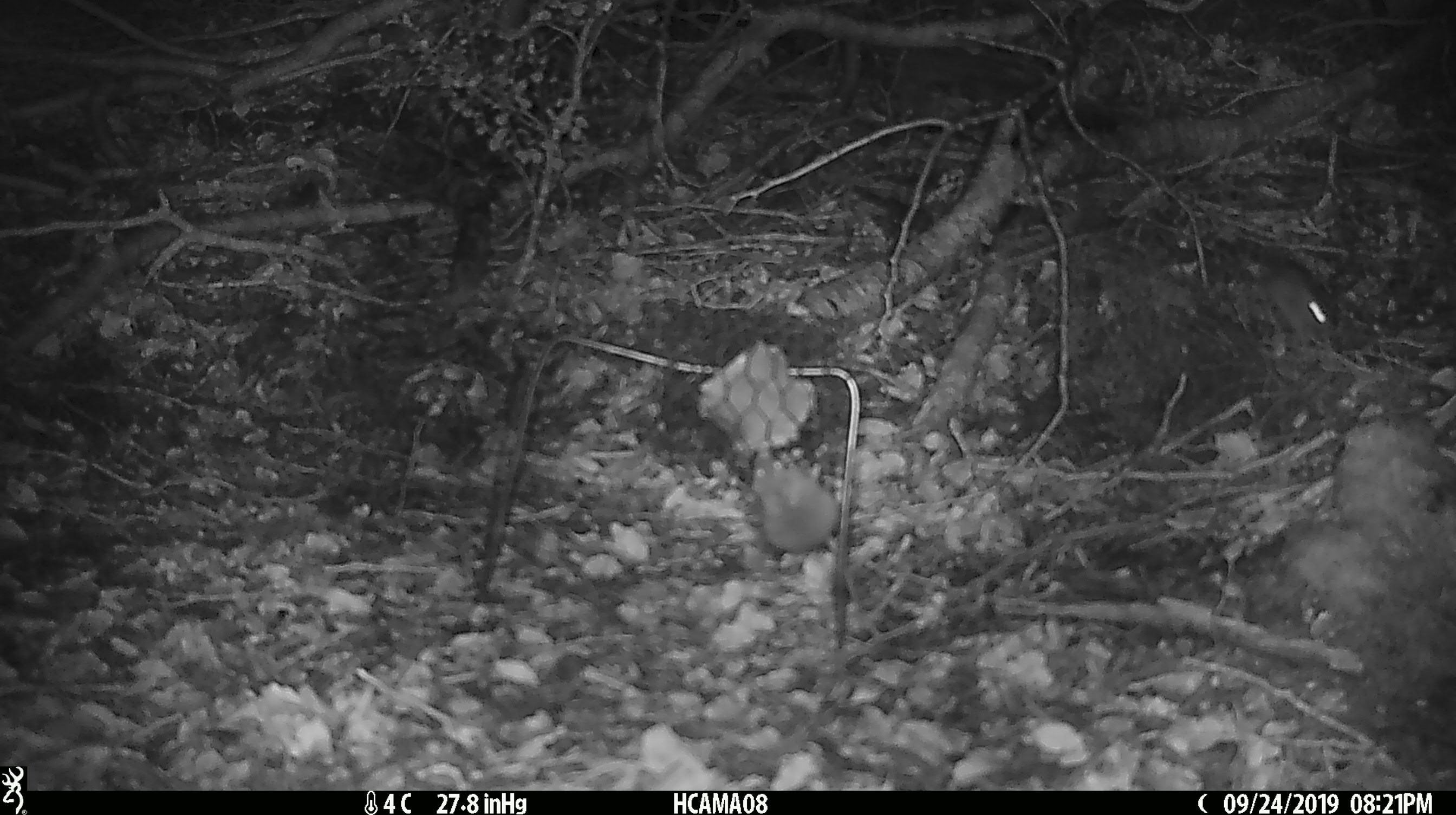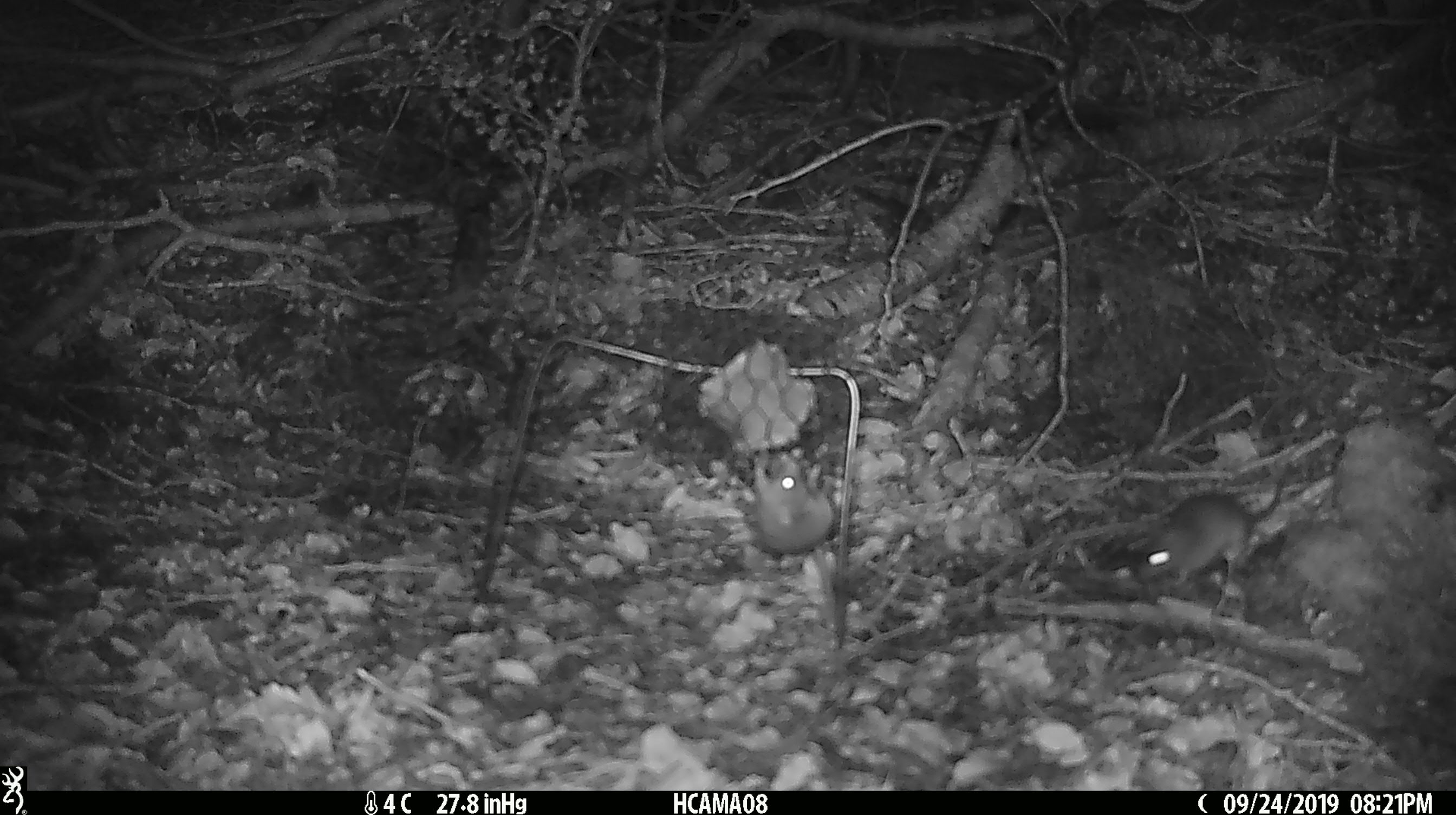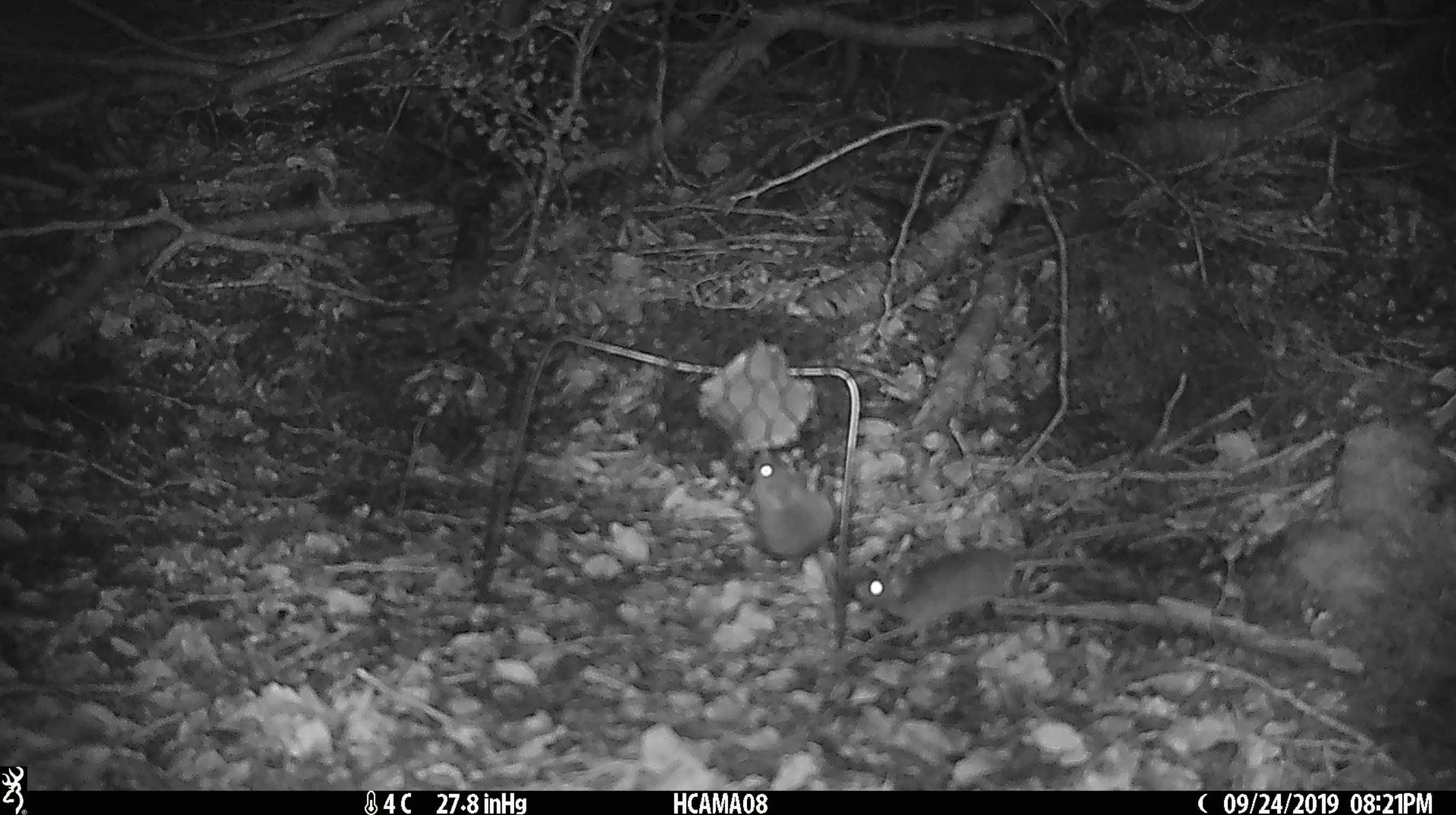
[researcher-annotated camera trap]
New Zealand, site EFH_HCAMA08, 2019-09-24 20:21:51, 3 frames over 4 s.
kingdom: Animalia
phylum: Chordata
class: Mammalia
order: Rodentia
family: Muridae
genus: Mus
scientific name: Mus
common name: mouse